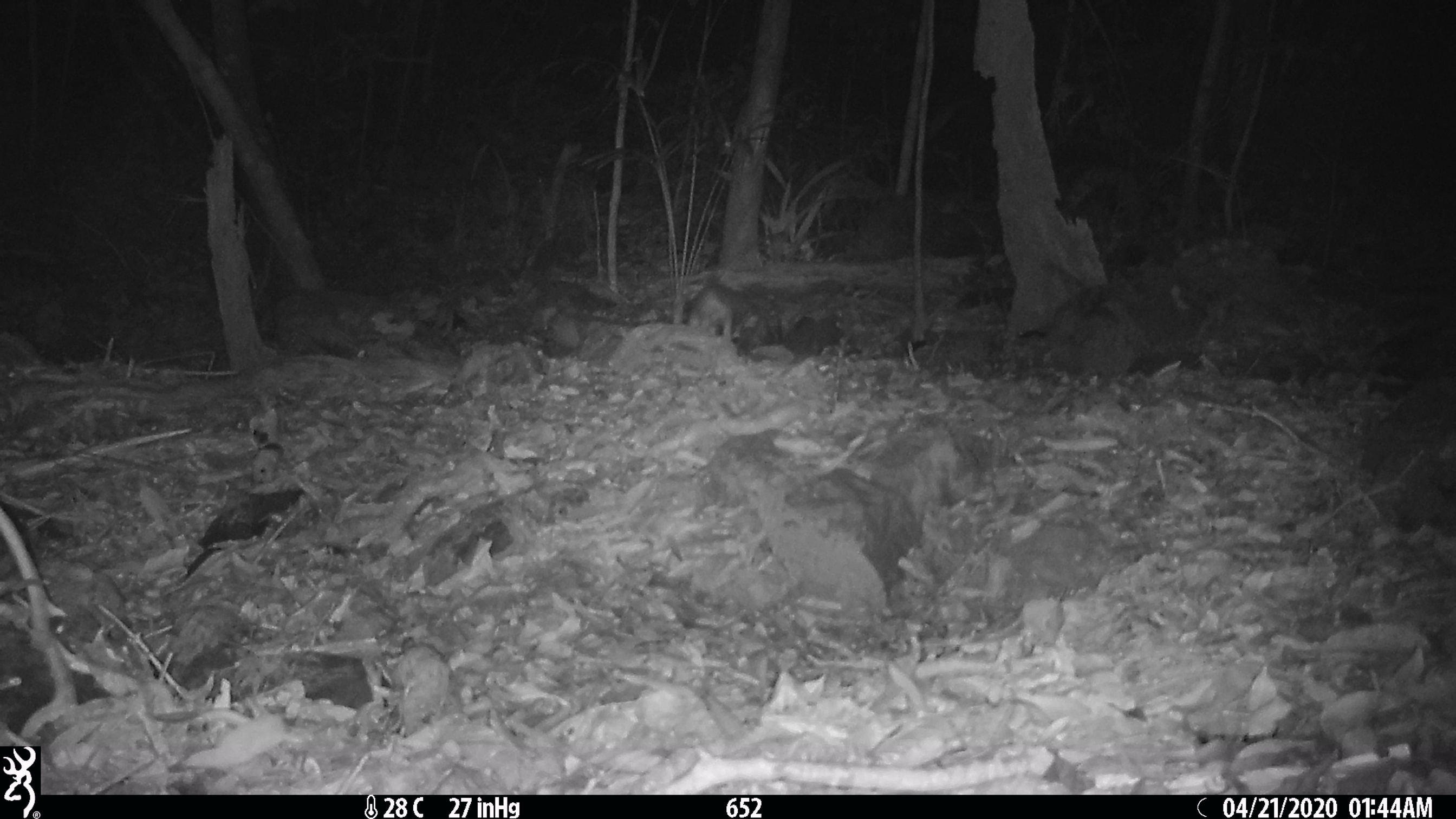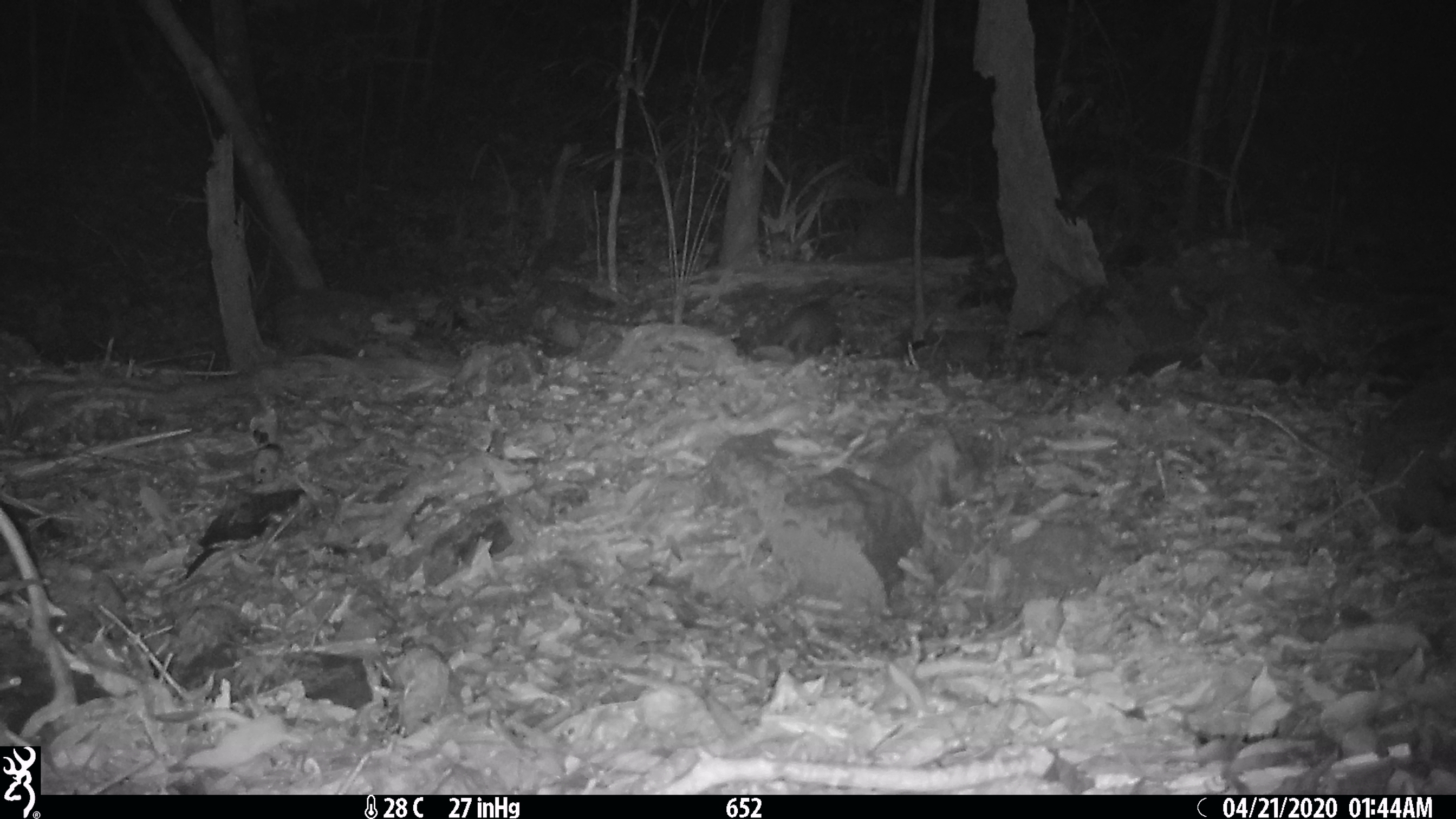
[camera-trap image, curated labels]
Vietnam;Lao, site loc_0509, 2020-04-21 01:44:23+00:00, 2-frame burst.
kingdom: Animalia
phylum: Chordata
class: Mammalia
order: Carnivora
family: Mustelidae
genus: Melogale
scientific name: Melogale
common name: ferret badger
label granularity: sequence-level